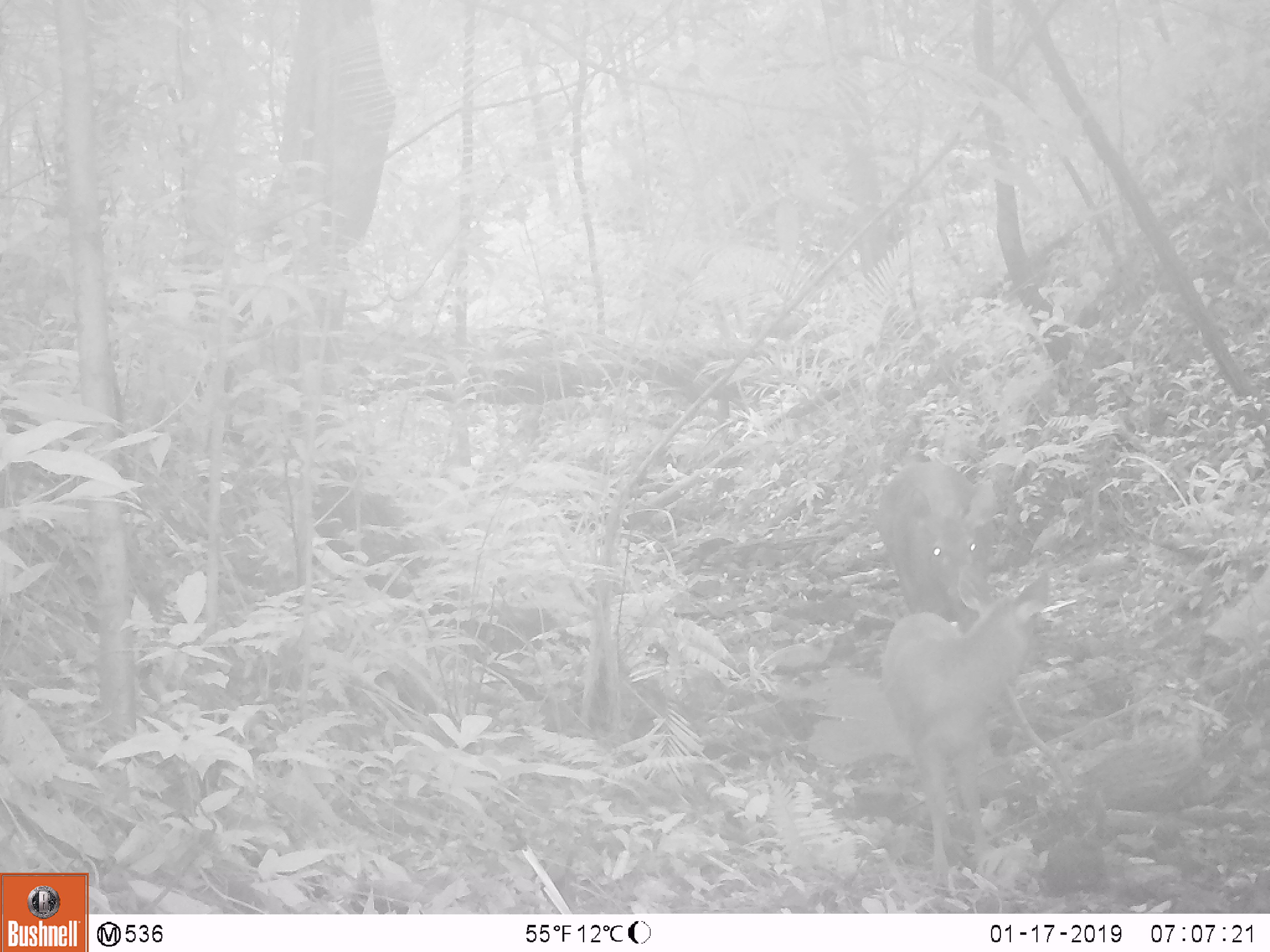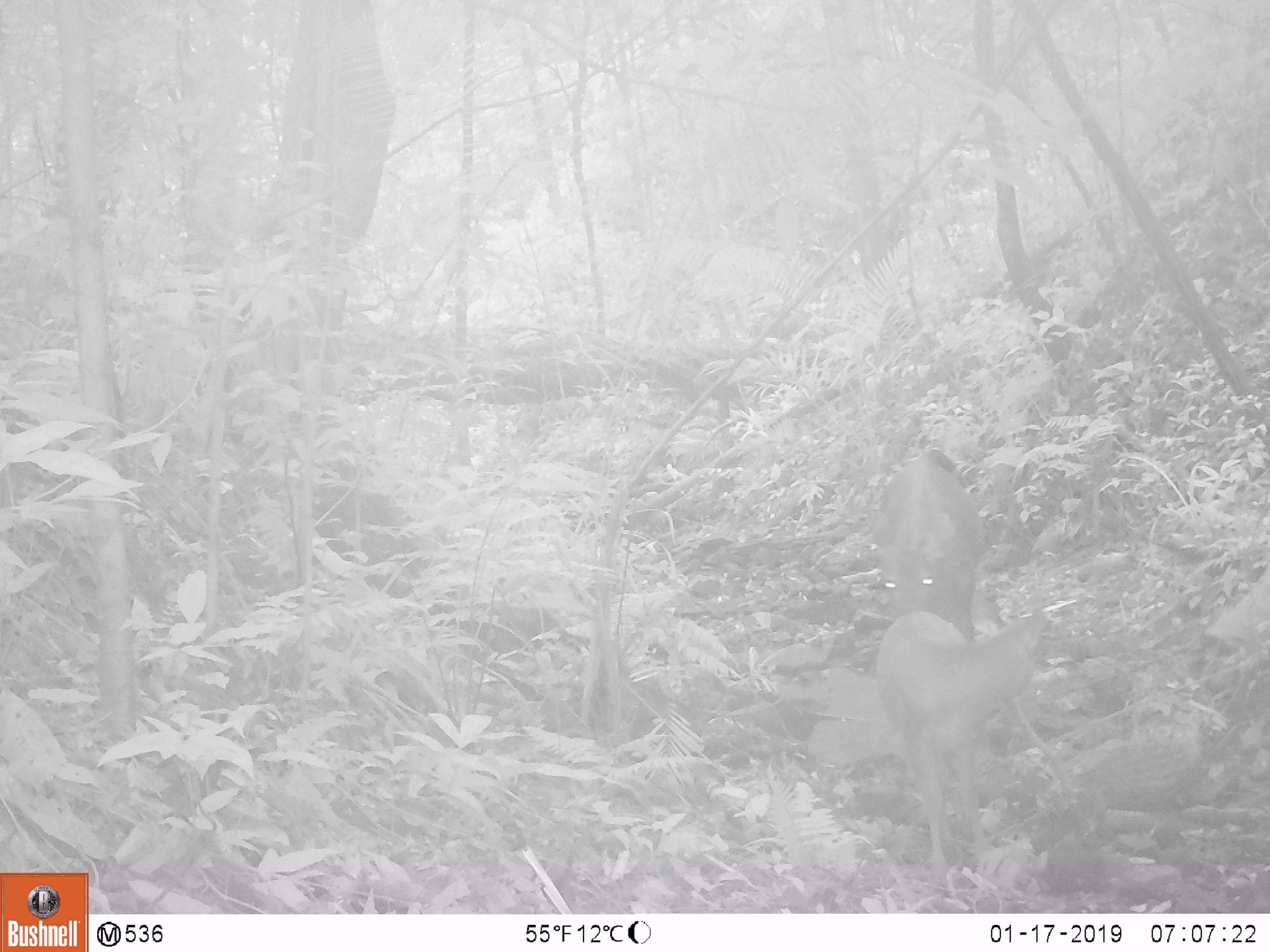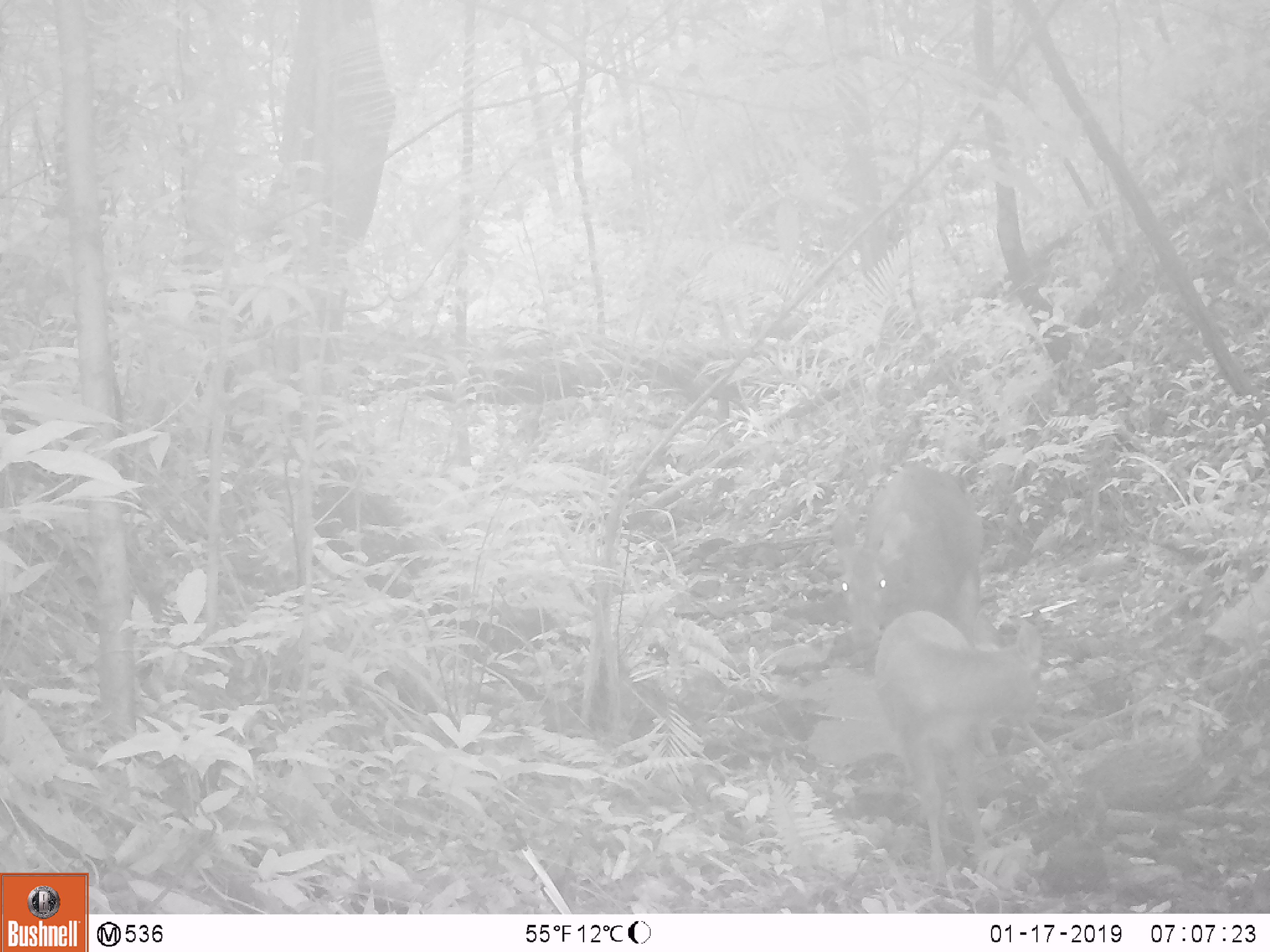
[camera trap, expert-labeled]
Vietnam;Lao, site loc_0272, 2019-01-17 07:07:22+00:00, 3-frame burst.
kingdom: Animalia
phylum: Chordata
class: Mammalia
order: Artiodactyla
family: Cervidae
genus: Rusa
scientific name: Rusa unicolor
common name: sambar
Sambar (Rusa unicolor). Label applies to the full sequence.